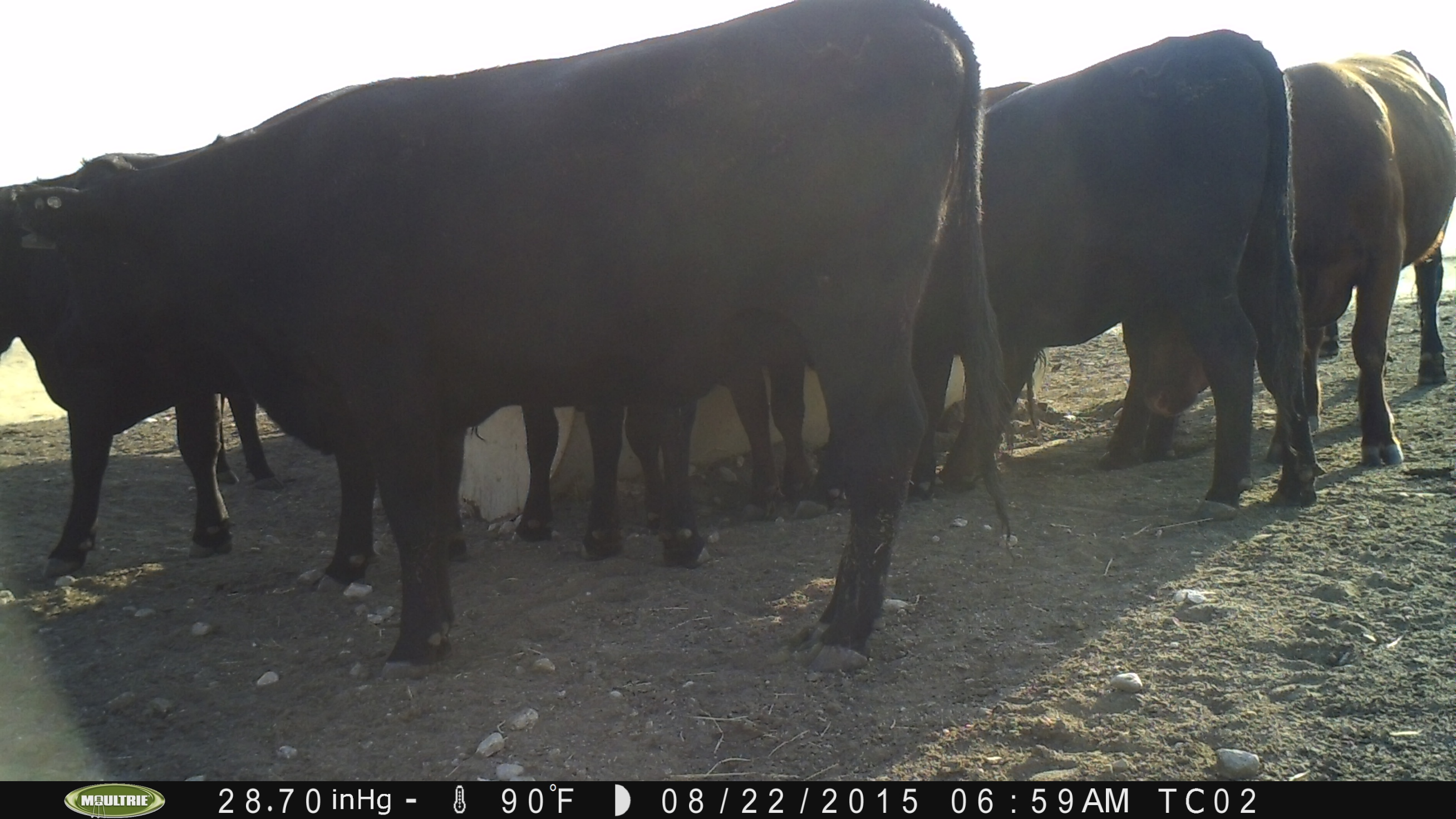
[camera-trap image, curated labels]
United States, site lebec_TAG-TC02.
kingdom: Animalia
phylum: Chordata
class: Mammalia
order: Artiodactyla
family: Bovidae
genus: Bos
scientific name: Bos taurus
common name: domestic cow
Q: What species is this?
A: Bos taurus (domestic cow).